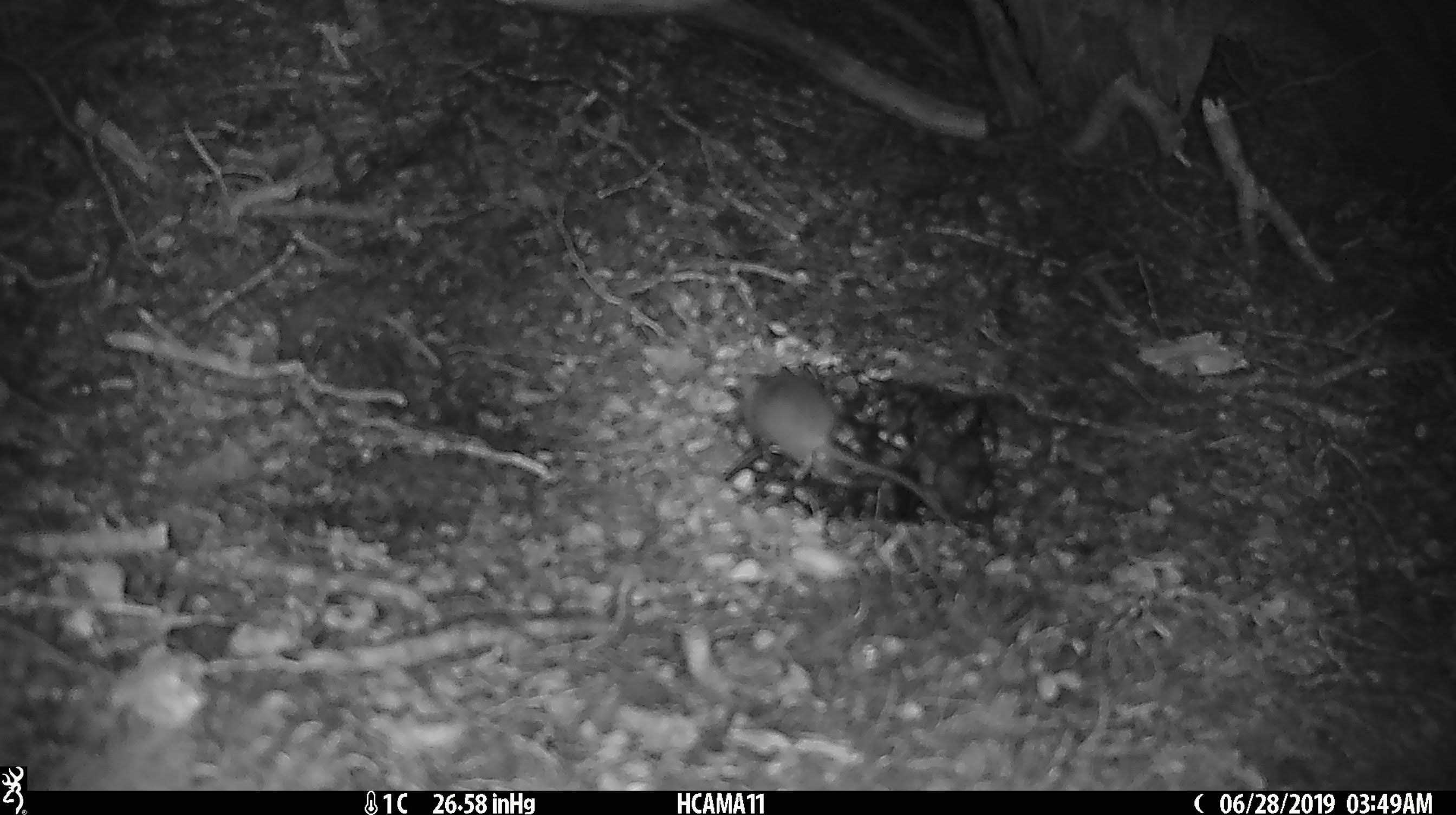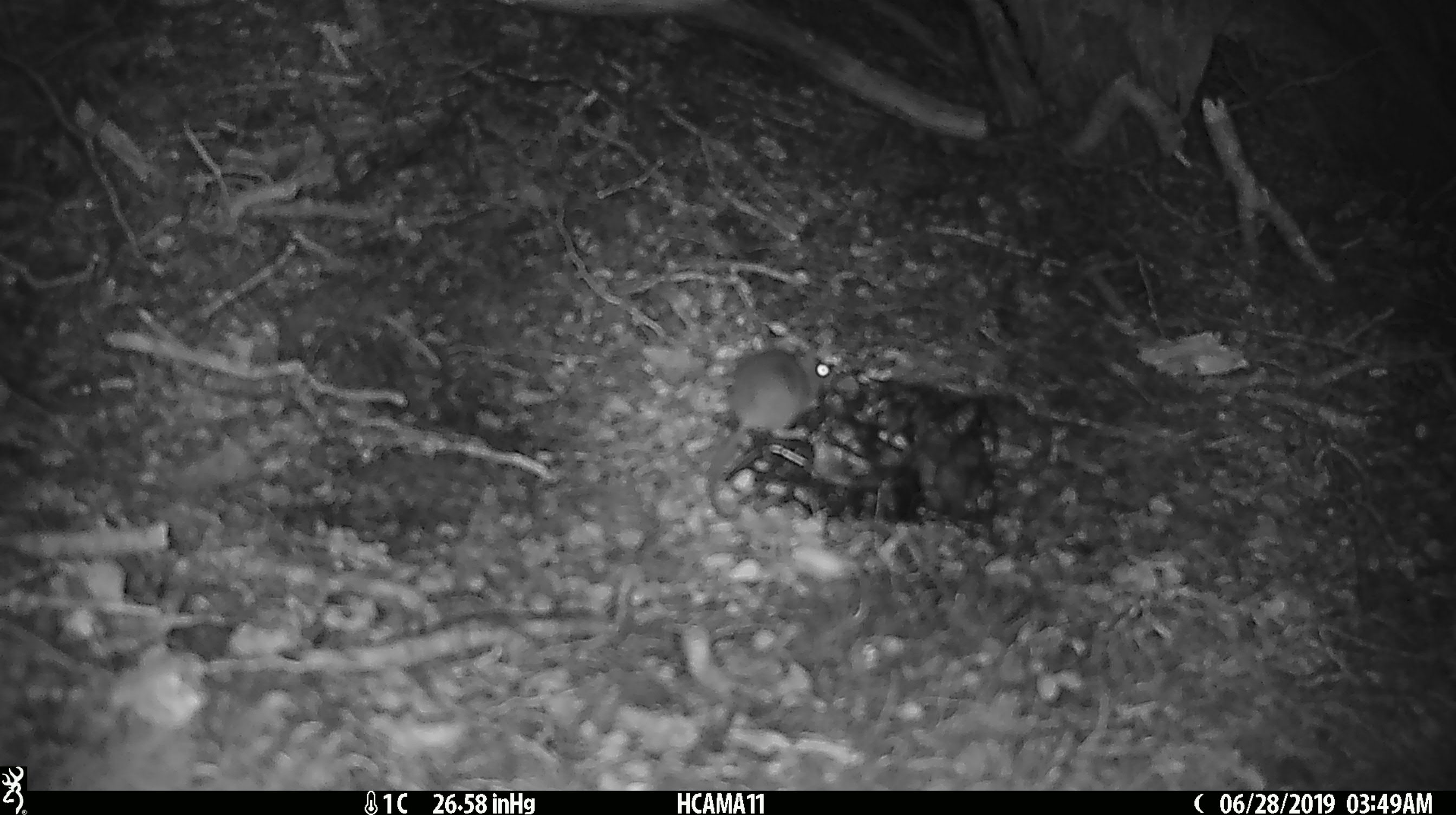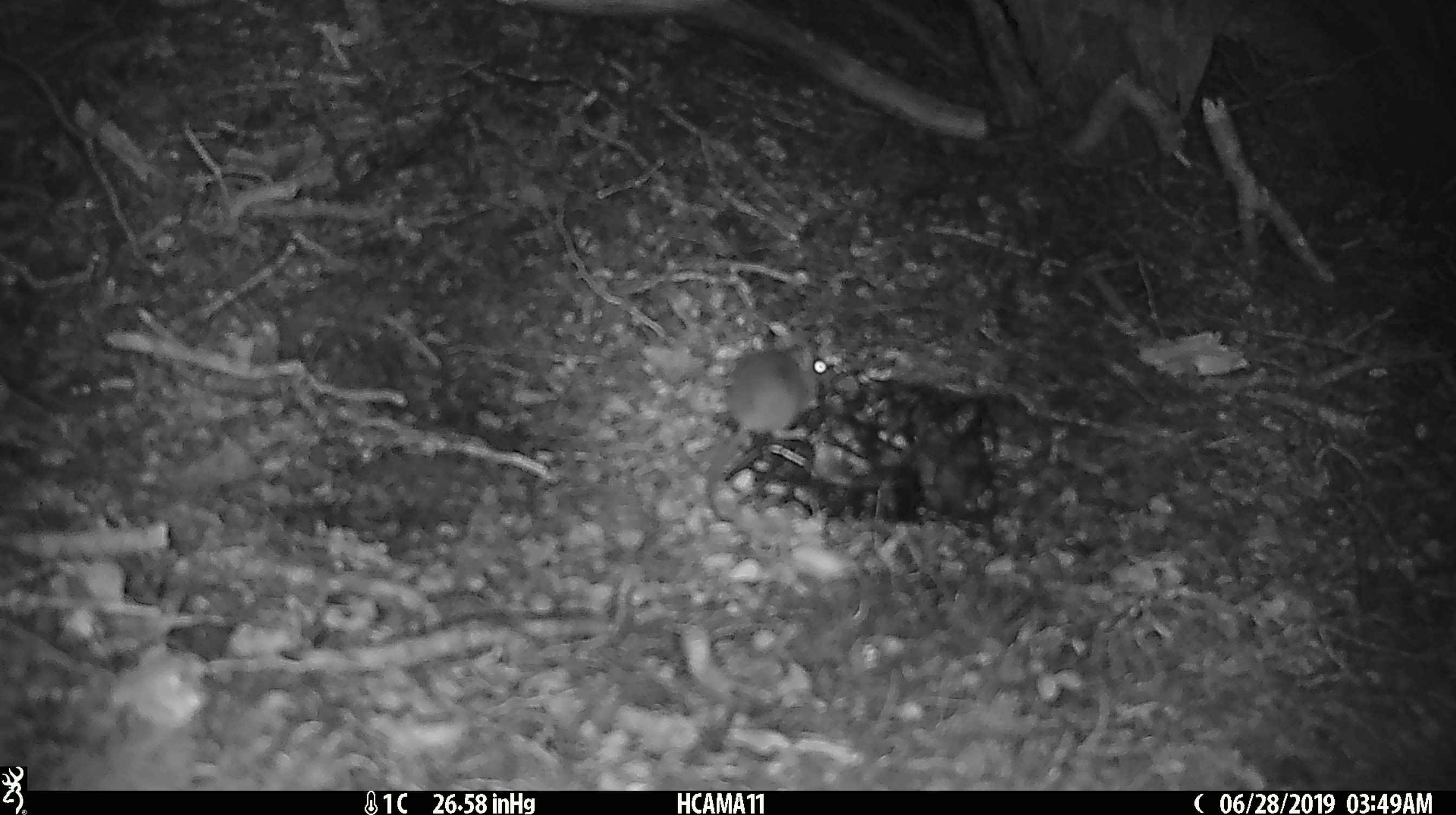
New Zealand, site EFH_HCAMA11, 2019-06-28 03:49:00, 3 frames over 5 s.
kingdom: Animalia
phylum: Chordata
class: Mammalia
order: Rodentia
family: Muridae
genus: Mus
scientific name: Mus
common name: mouse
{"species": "mouse (Mus)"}